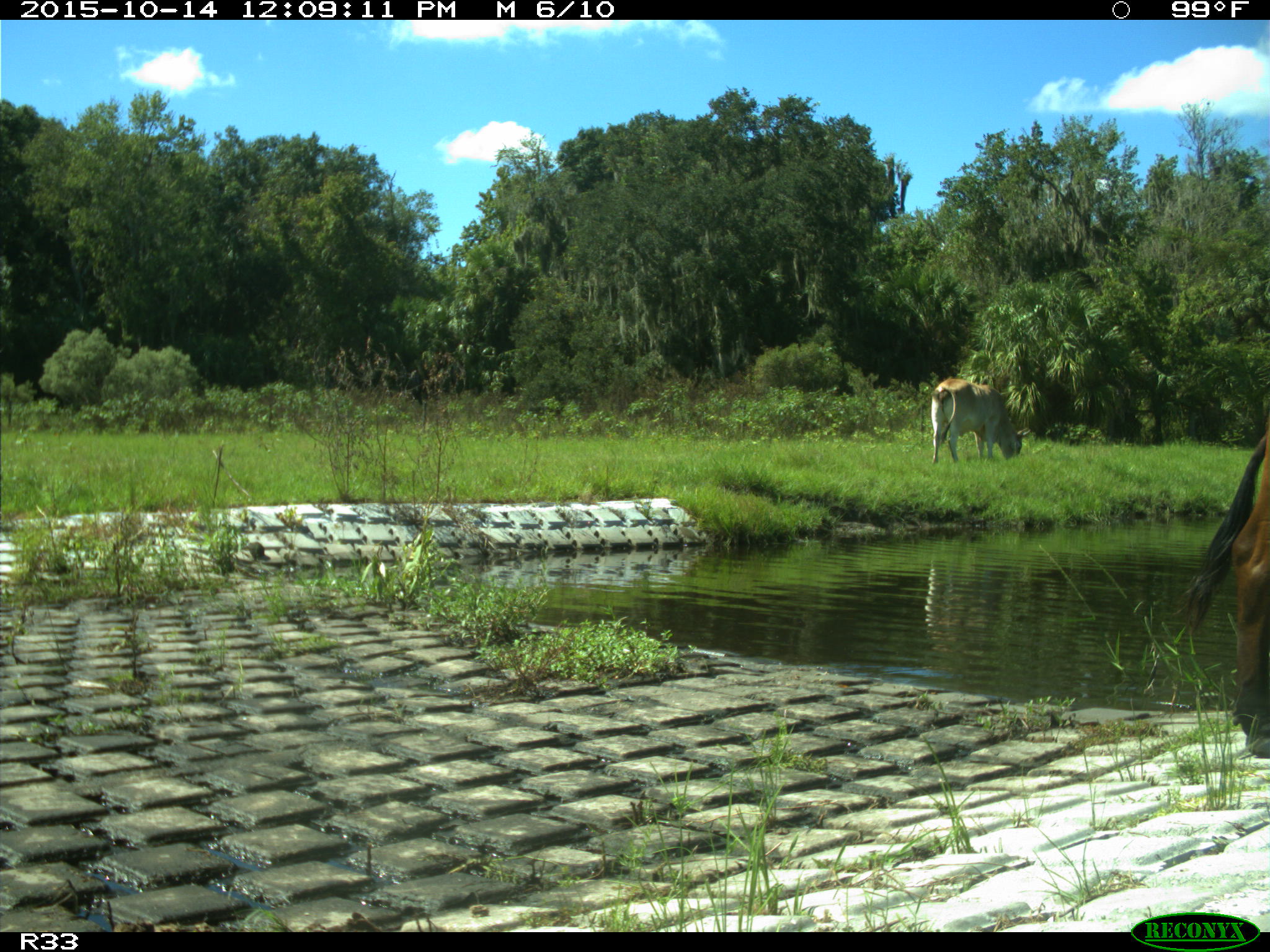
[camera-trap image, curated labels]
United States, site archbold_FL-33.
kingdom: Animalia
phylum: Chordata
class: Mammalia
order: Artiodactyla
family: Bovidae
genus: Bos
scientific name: Bos taurus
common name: domestic cow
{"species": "Bos taurus (domestic cow)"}